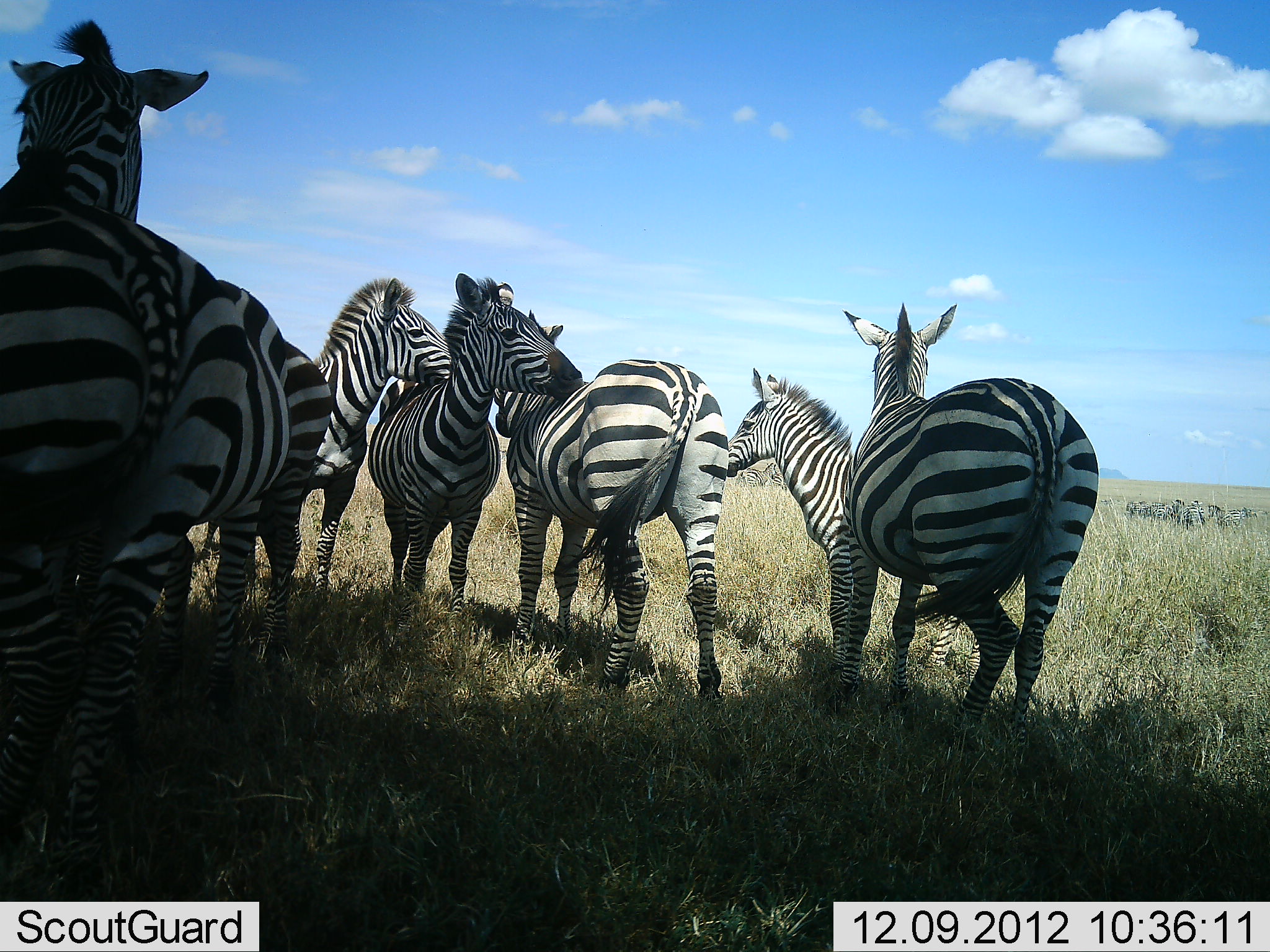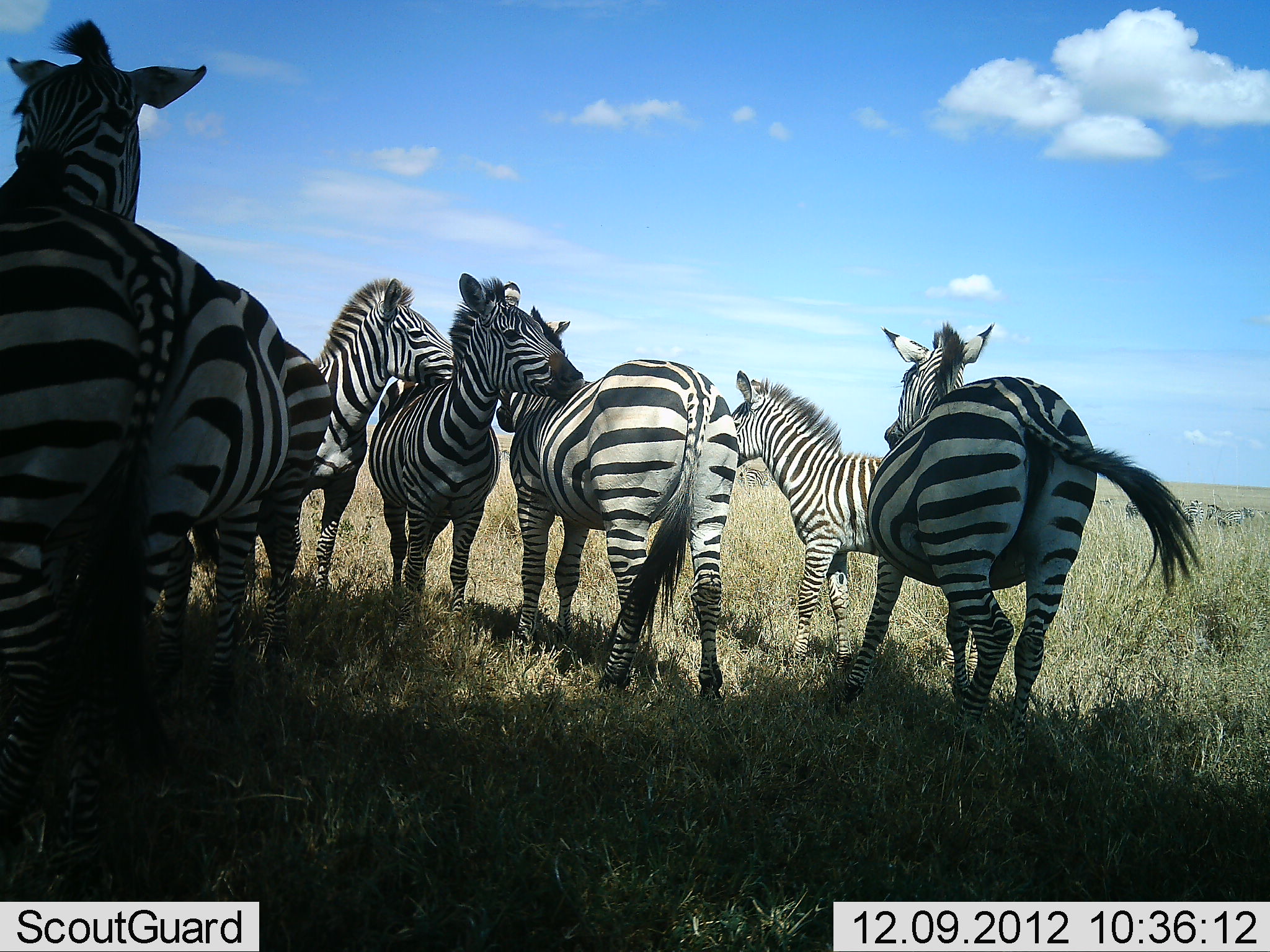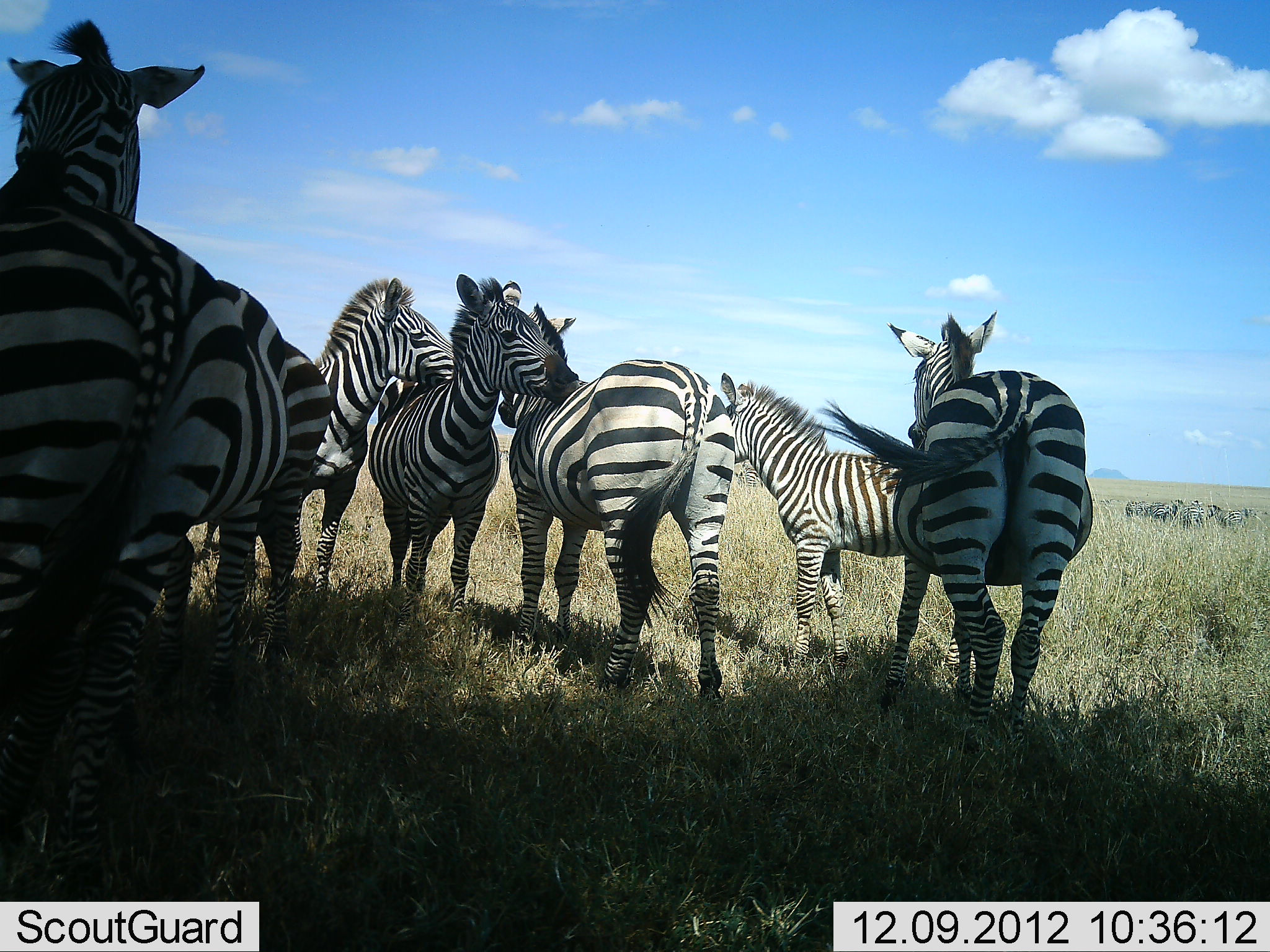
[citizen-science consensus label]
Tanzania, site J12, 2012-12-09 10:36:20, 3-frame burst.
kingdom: Animalia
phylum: Chordata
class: Mammalia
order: Perissodactyla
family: Equidae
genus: Equus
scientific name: Equus quagga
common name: plains zebra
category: zebra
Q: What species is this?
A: Zebra (plains zebra) (Equus quagga).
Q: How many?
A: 8.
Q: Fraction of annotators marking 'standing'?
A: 90%.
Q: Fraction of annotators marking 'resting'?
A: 10%.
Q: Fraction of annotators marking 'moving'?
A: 20%.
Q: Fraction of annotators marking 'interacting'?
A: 30%.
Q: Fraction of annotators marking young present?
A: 40%.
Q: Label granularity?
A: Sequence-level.